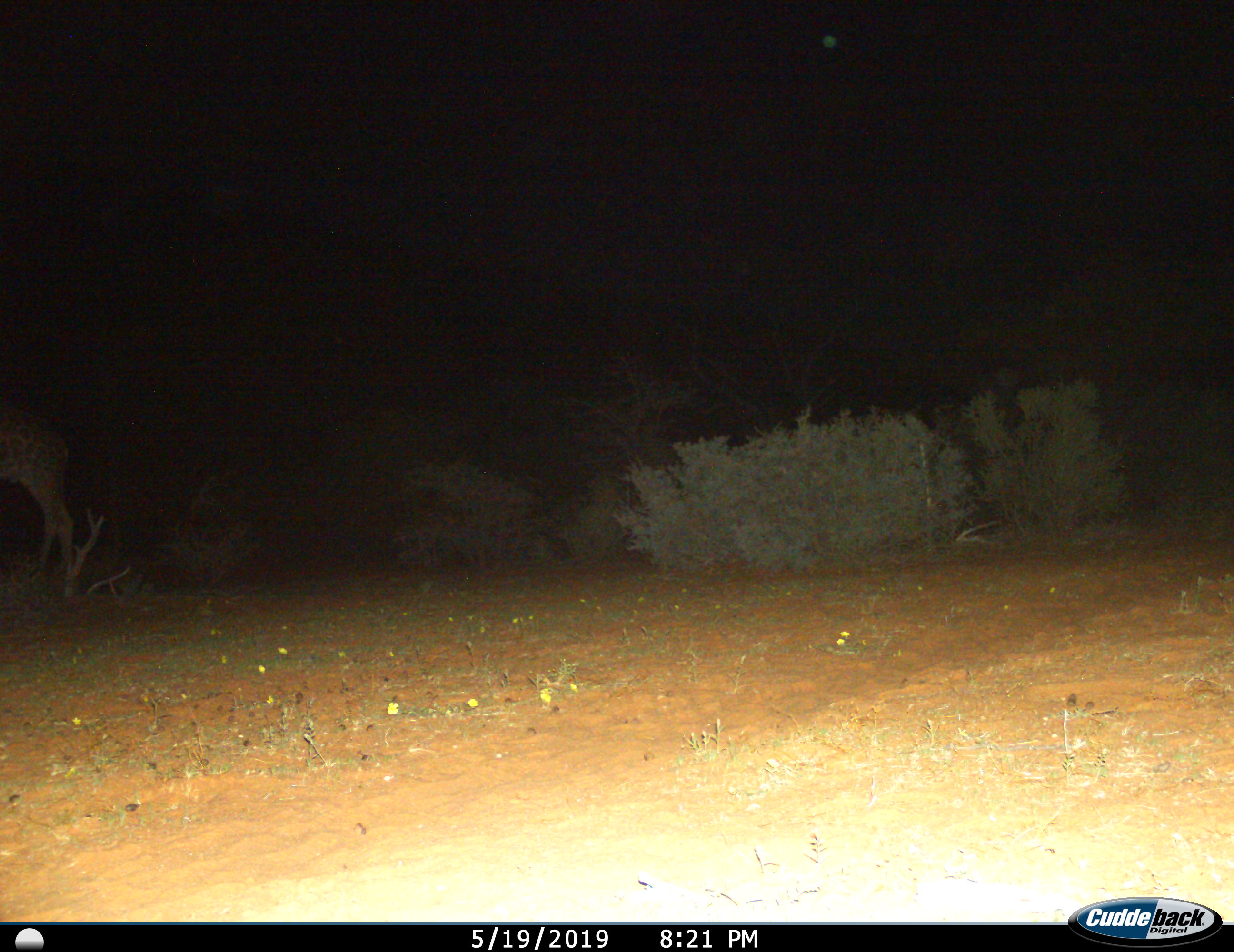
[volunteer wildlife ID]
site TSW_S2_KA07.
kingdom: Animalia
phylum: Chordata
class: Mammalia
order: Artiodactyla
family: Giraffidae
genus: Giraffa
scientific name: Giraffa camelopardalis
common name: giraffe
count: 1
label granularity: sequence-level